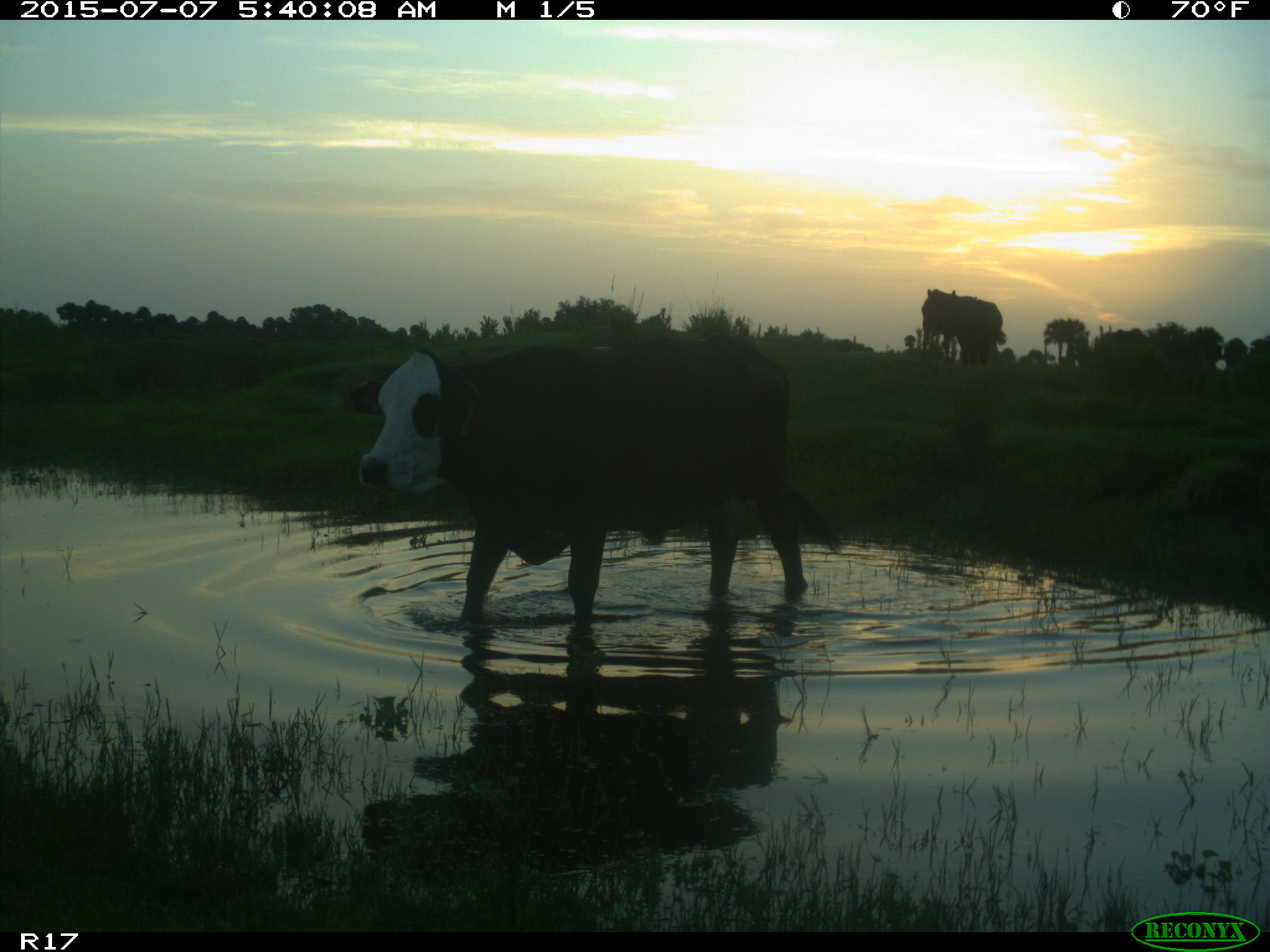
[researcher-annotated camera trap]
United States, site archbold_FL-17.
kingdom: Animalia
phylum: Chordata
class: Mammalia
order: Artiodactyla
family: Bovidae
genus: Bos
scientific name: Bos taurus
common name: domestic cow